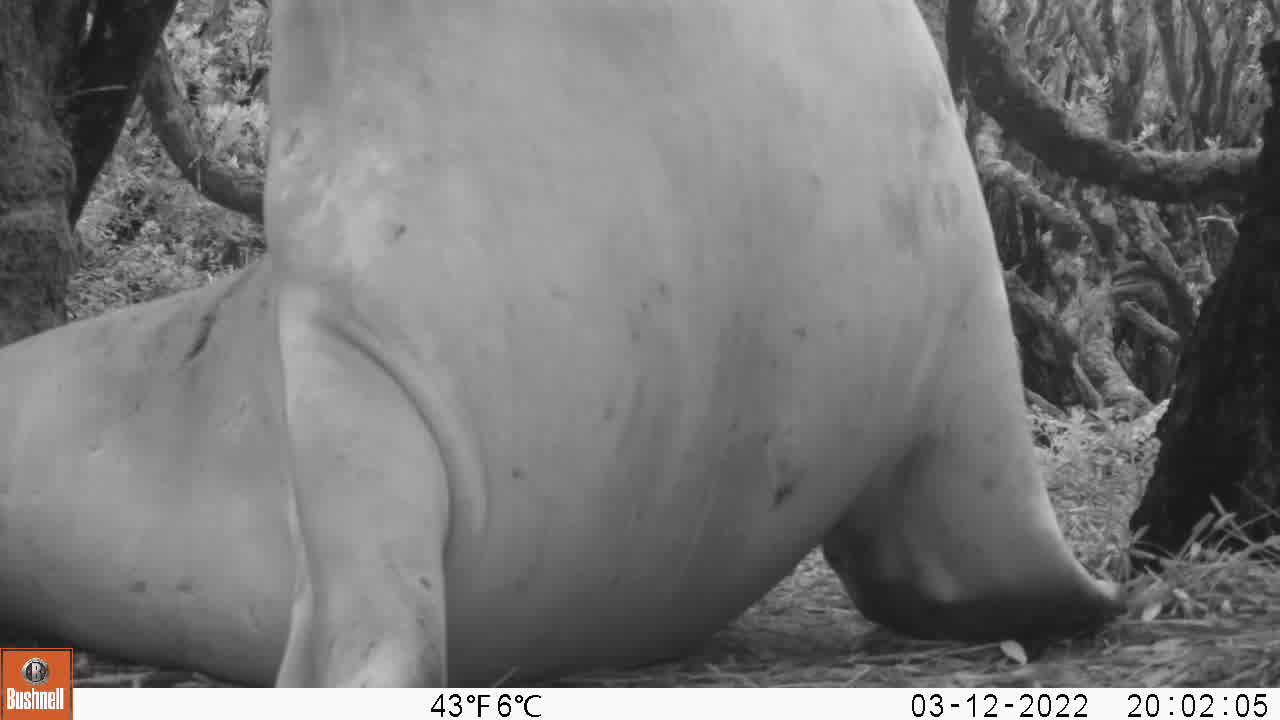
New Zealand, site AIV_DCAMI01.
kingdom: Animalia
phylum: Chordata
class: Mammalia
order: Carnivora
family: Otariidae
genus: Phocarctos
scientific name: Phocarctos hookeri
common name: new zealand sea lion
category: sealion